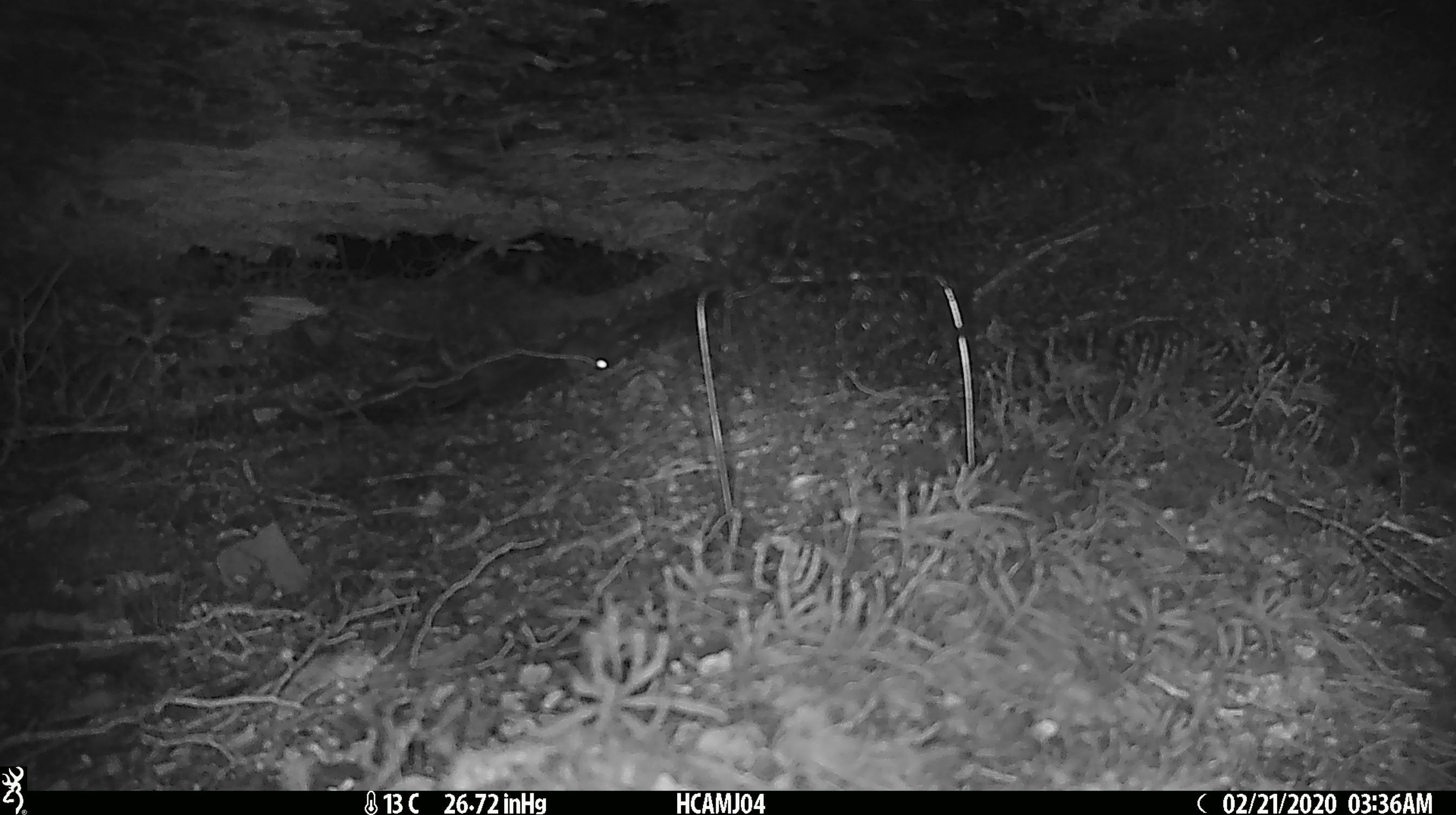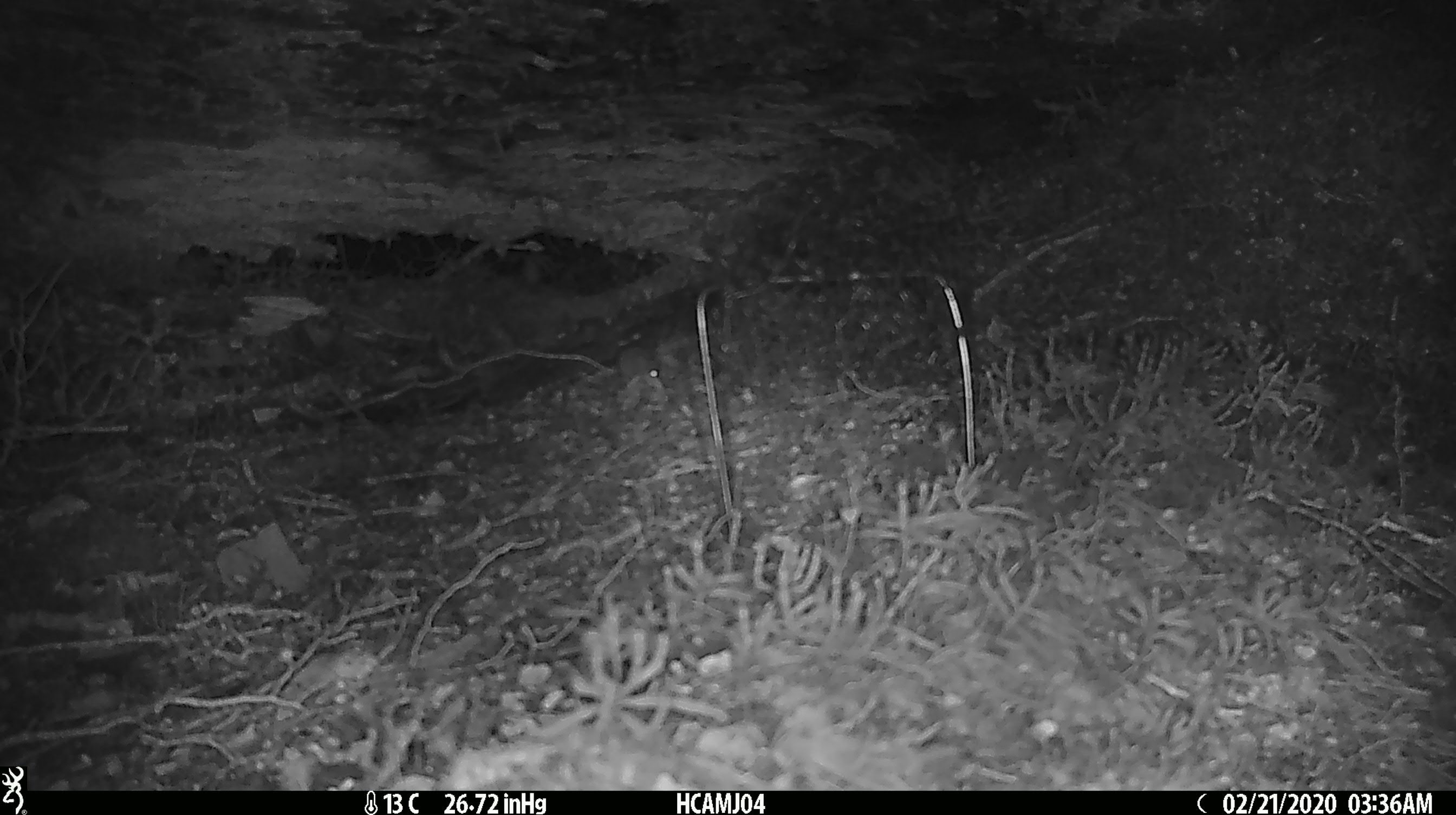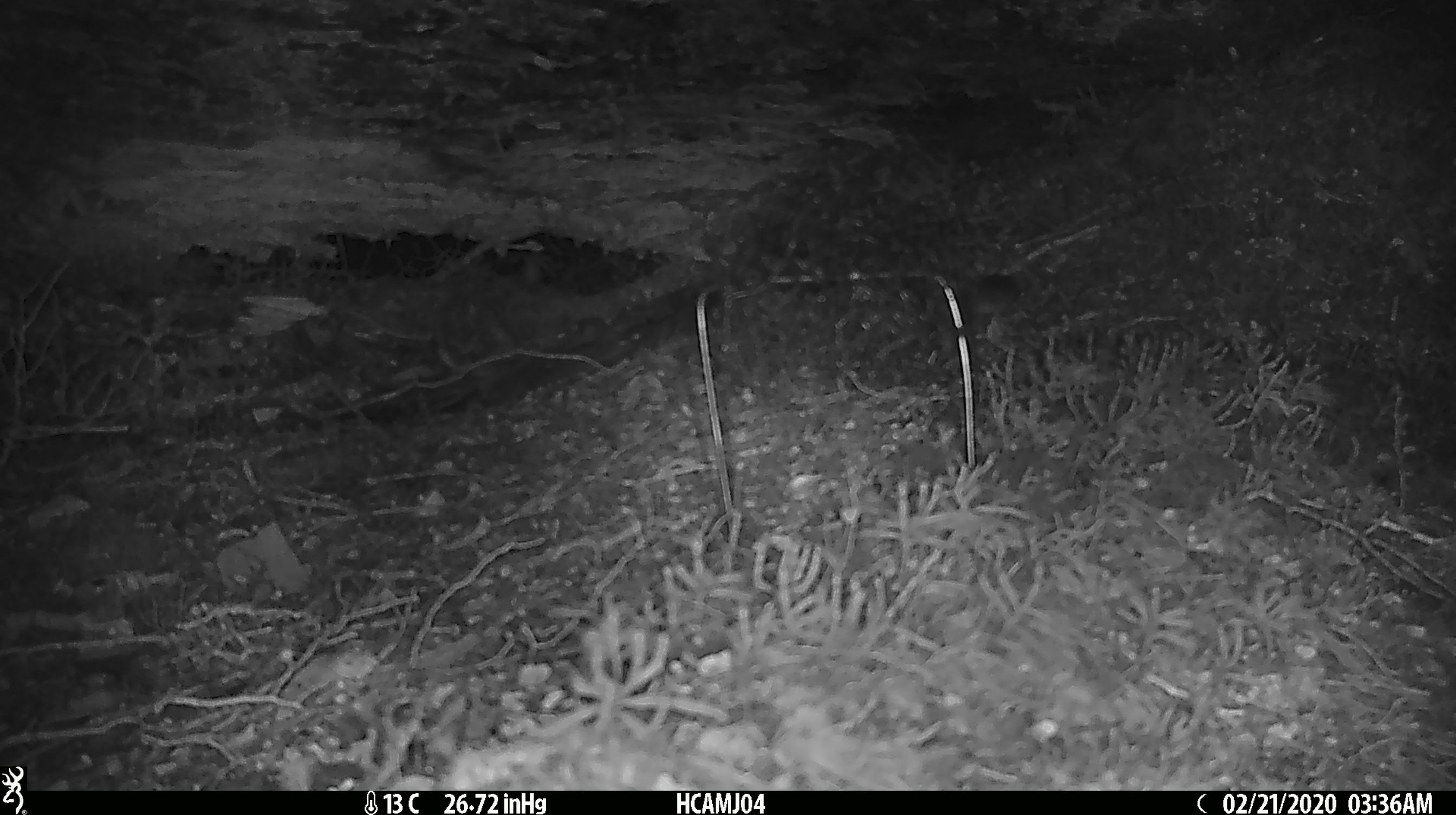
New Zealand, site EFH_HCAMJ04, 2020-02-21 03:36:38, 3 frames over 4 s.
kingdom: Animalia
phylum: Chordata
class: Mammalia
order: Rodentia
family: Muridae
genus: Mus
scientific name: Mus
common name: mouse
Mouse (Mus).